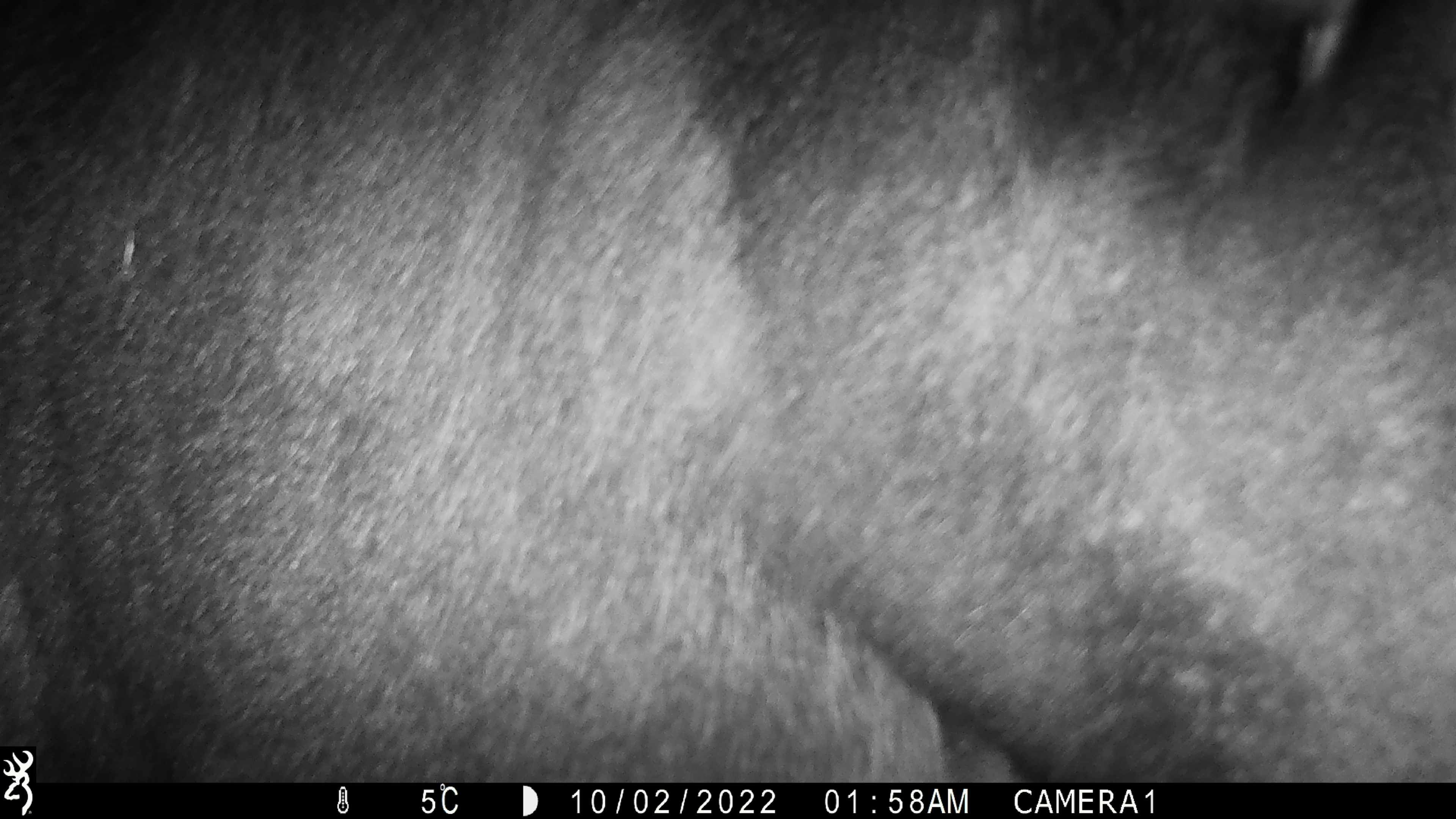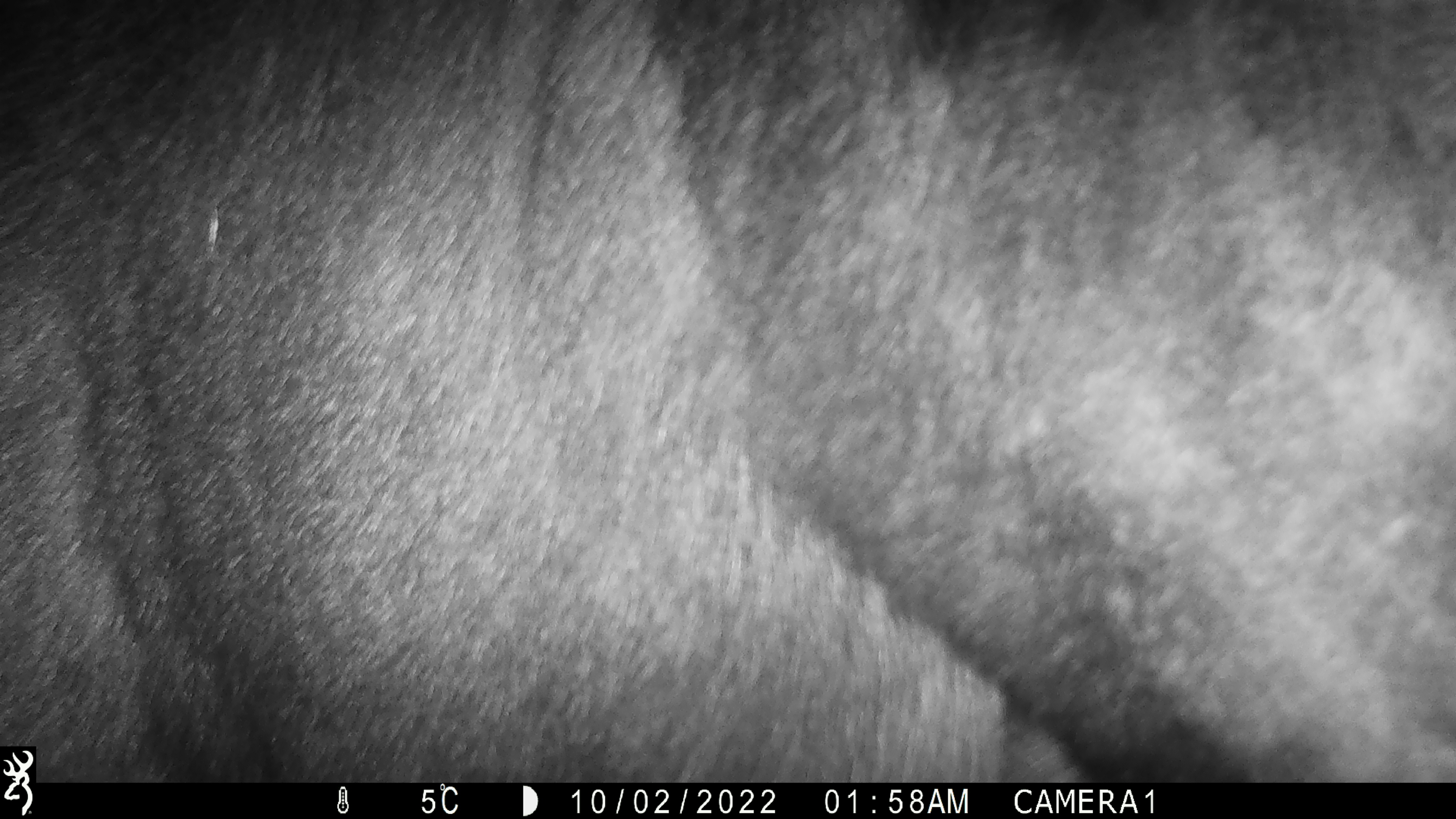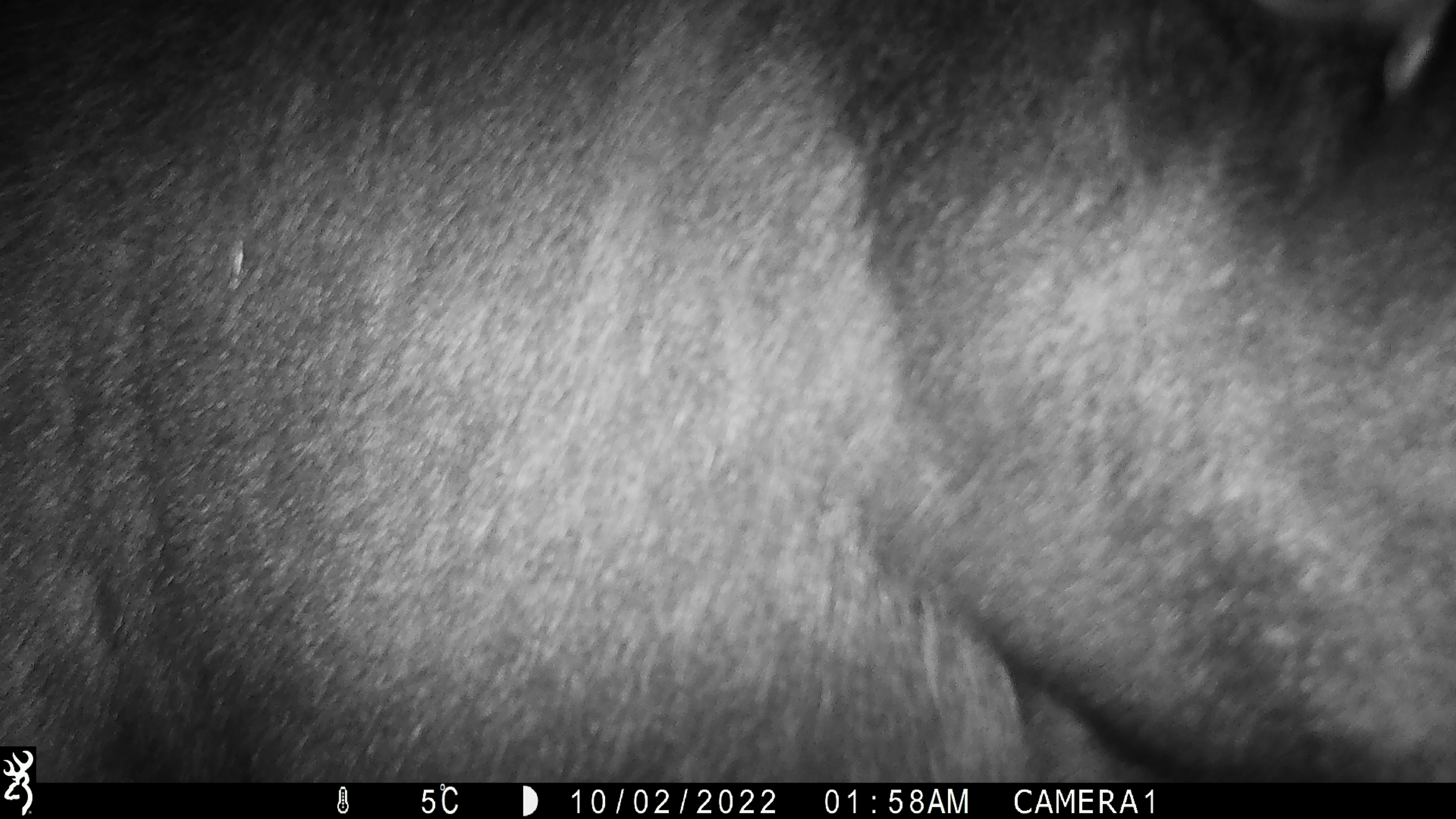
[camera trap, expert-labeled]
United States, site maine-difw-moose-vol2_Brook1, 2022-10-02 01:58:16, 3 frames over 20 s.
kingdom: Animalia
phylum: Chordata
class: Mammalia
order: Artiodactyla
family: Cervidae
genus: Alces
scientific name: Alces alces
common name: moose